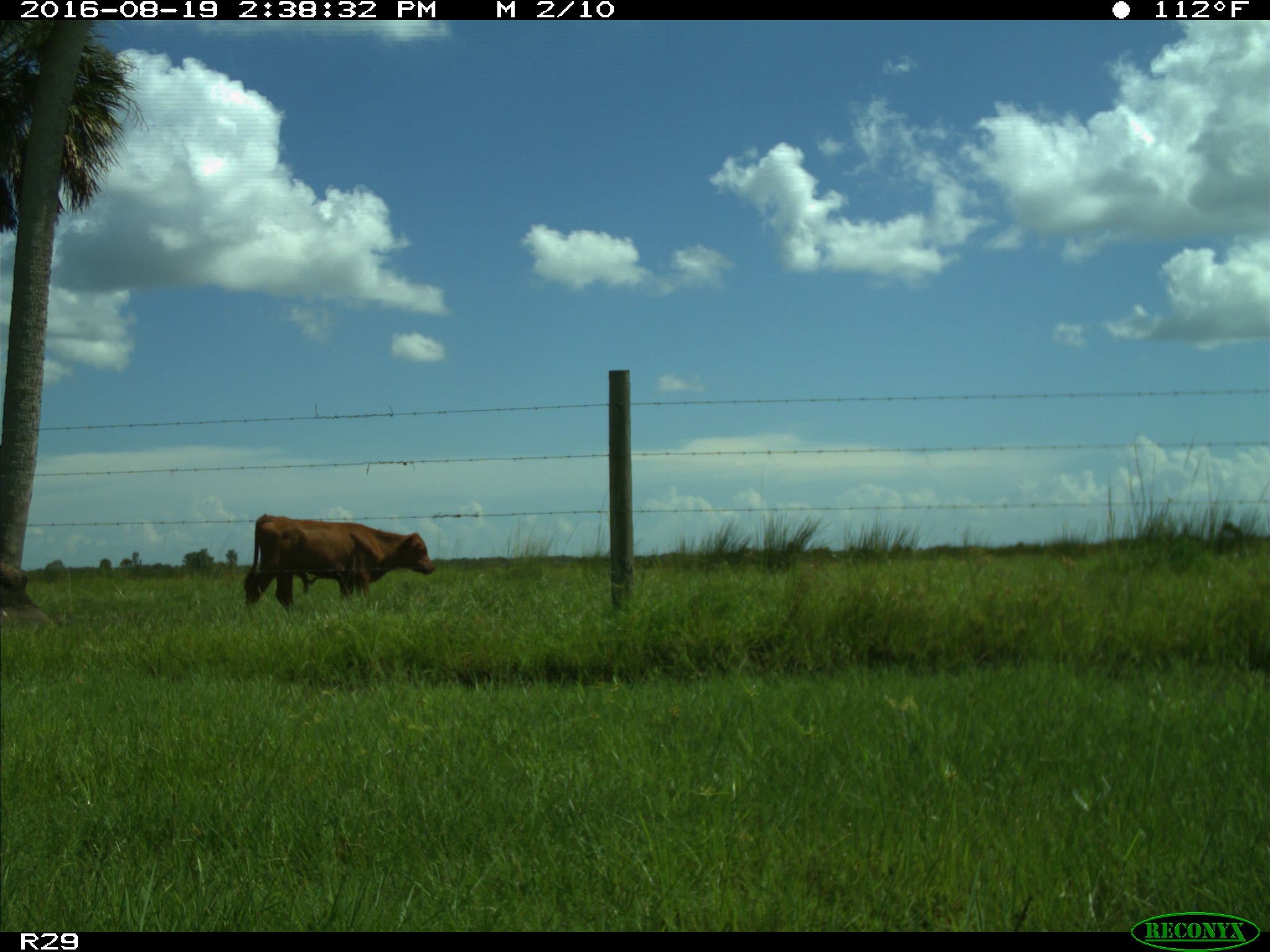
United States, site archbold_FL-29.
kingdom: Animalia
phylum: Chordata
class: Mammalia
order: Artiodactyla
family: Bovidae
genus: Bos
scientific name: Bos taurus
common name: domestic cow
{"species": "Bos taurus (domestic cow)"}